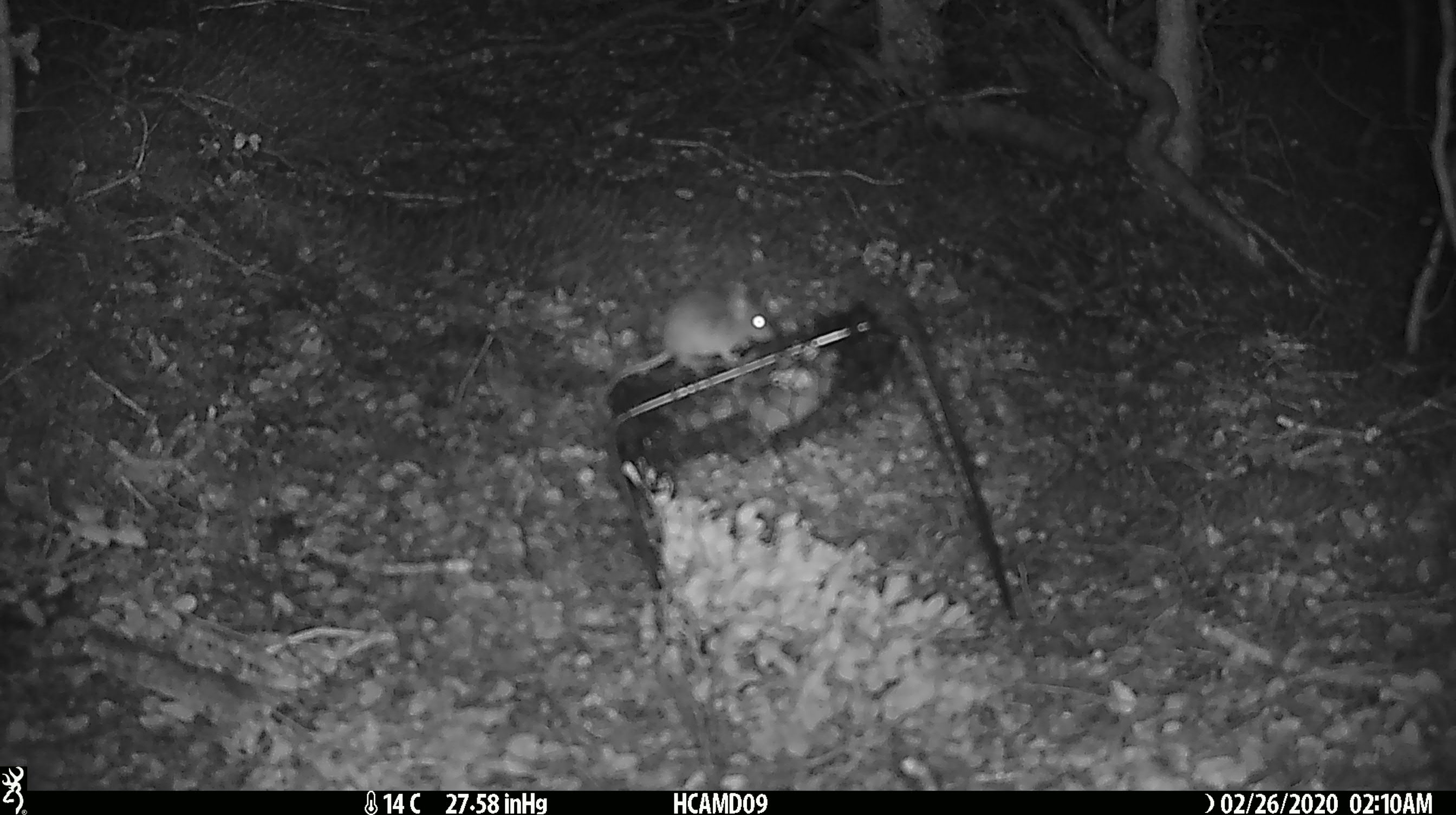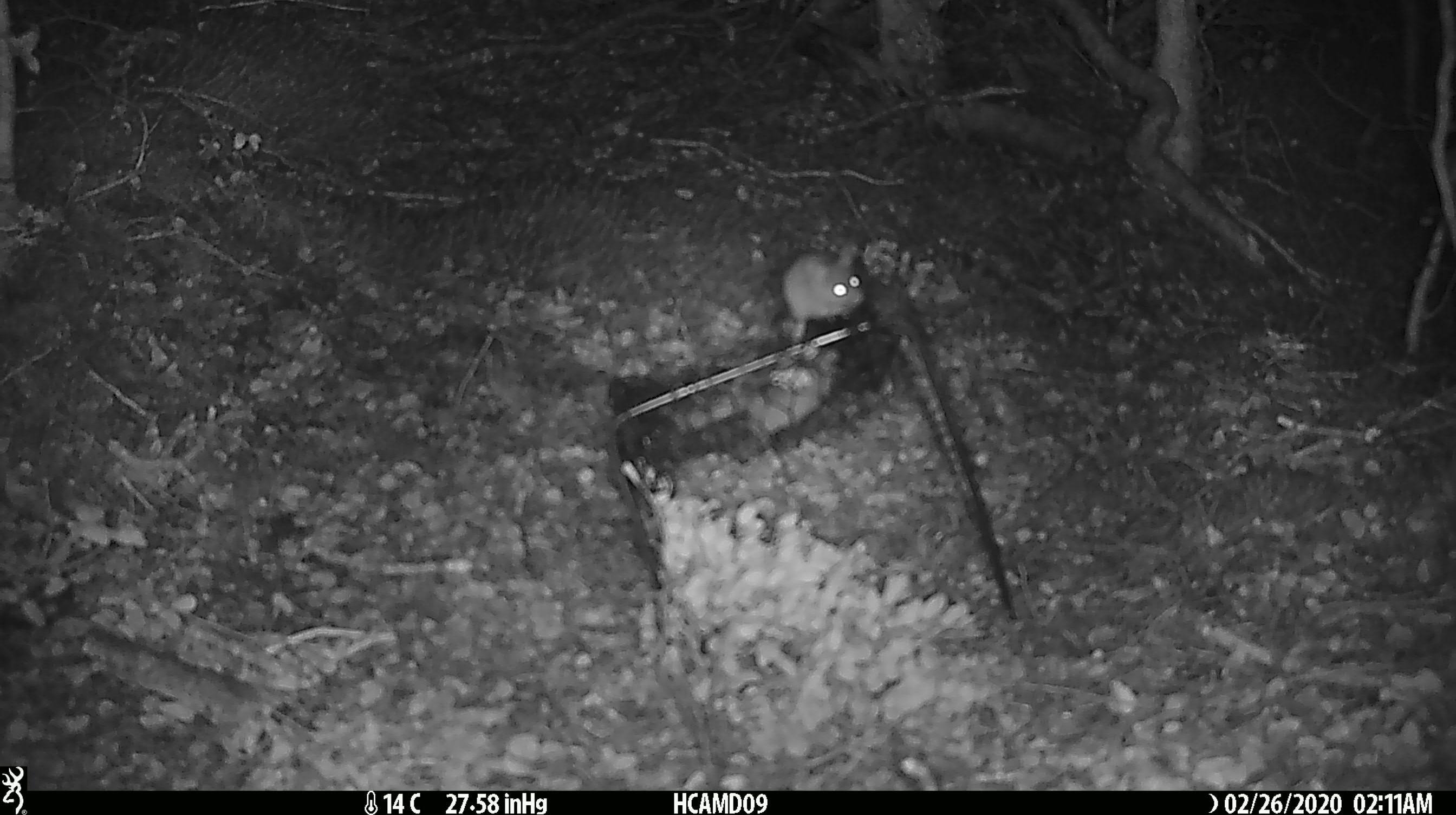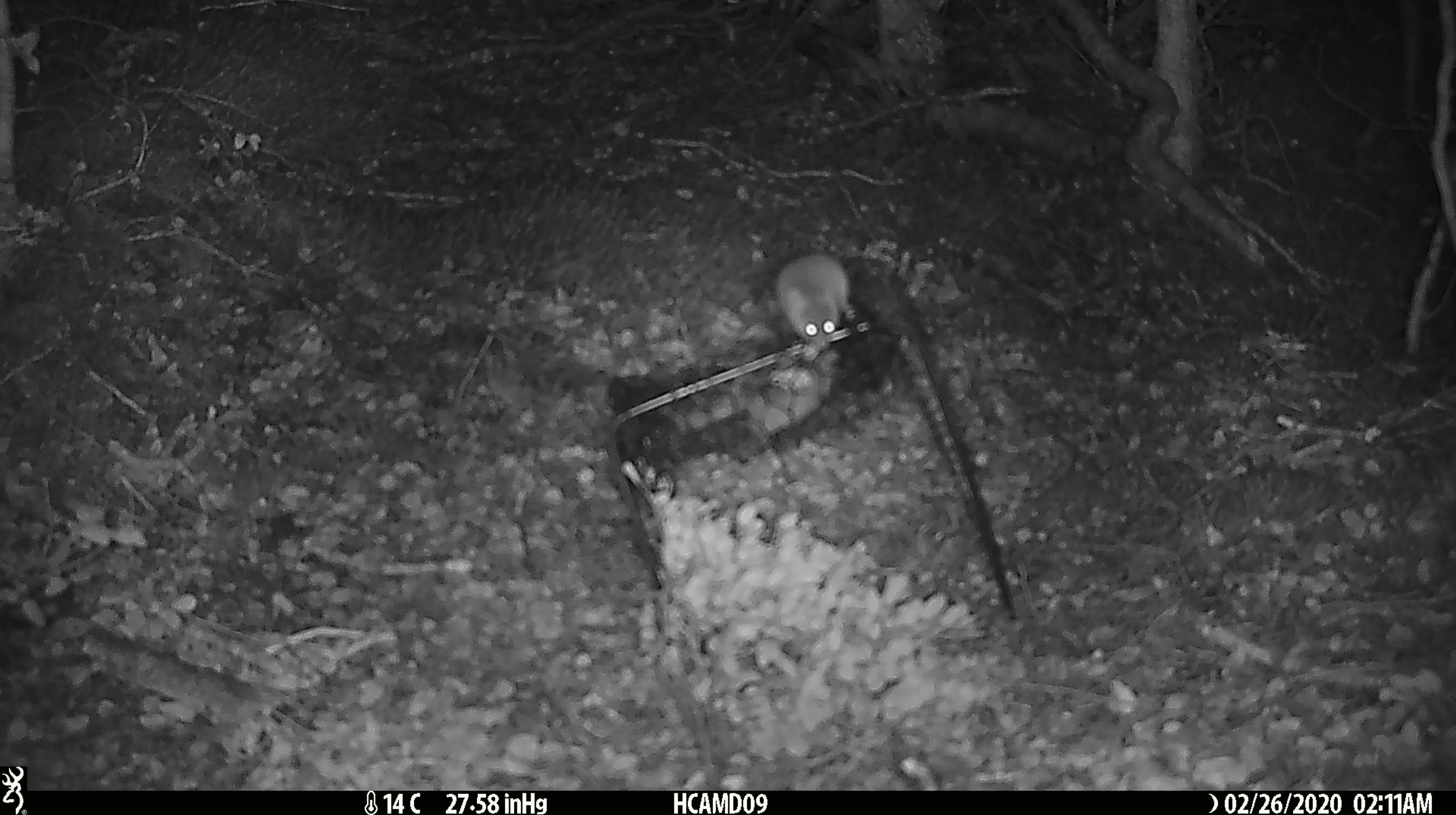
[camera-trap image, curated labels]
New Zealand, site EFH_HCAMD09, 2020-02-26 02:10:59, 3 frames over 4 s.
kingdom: Animalia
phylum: Chordata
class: Mammalia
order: Rodentia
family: Muridae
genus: Mus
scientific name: Mus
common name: mouse